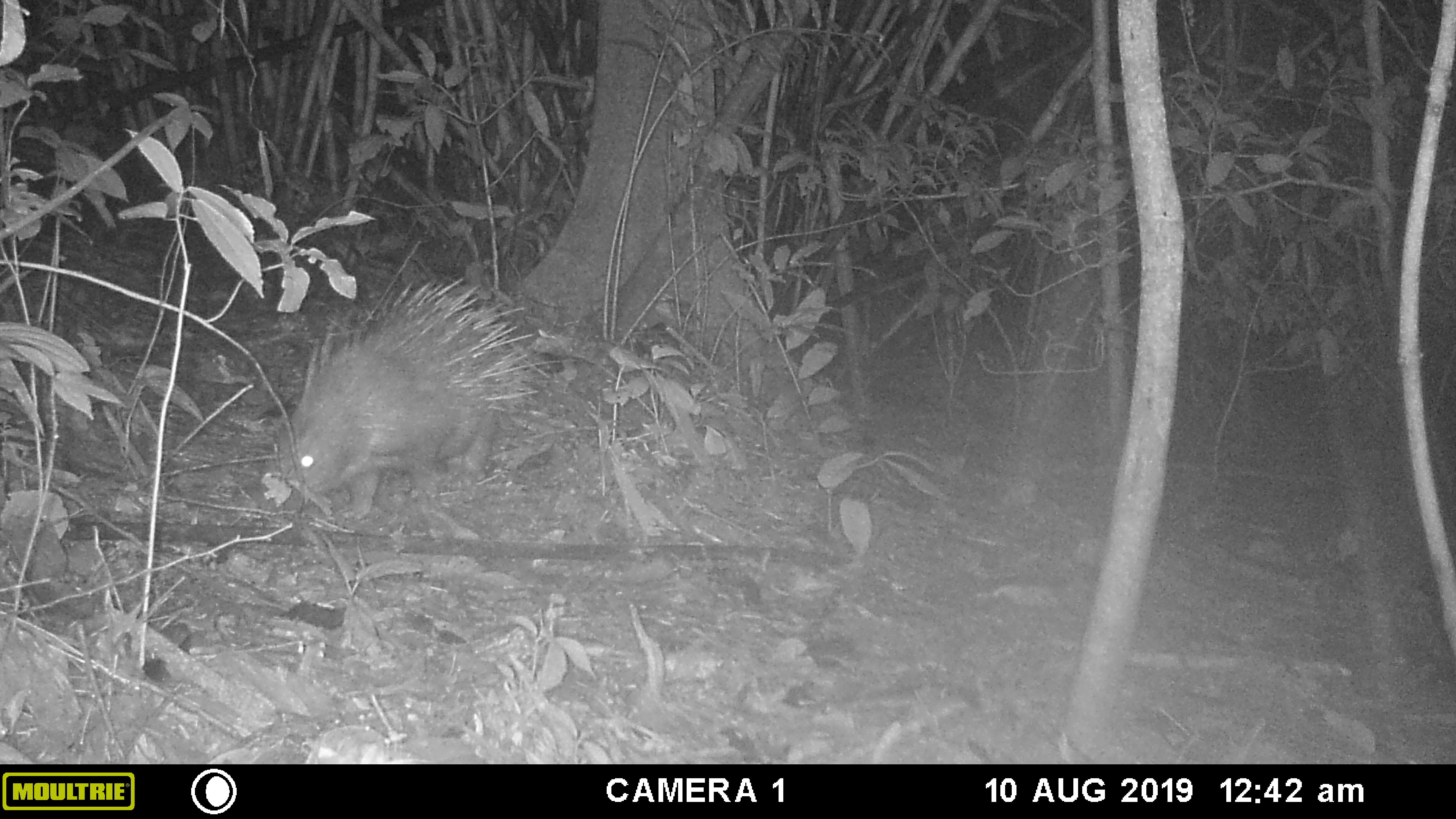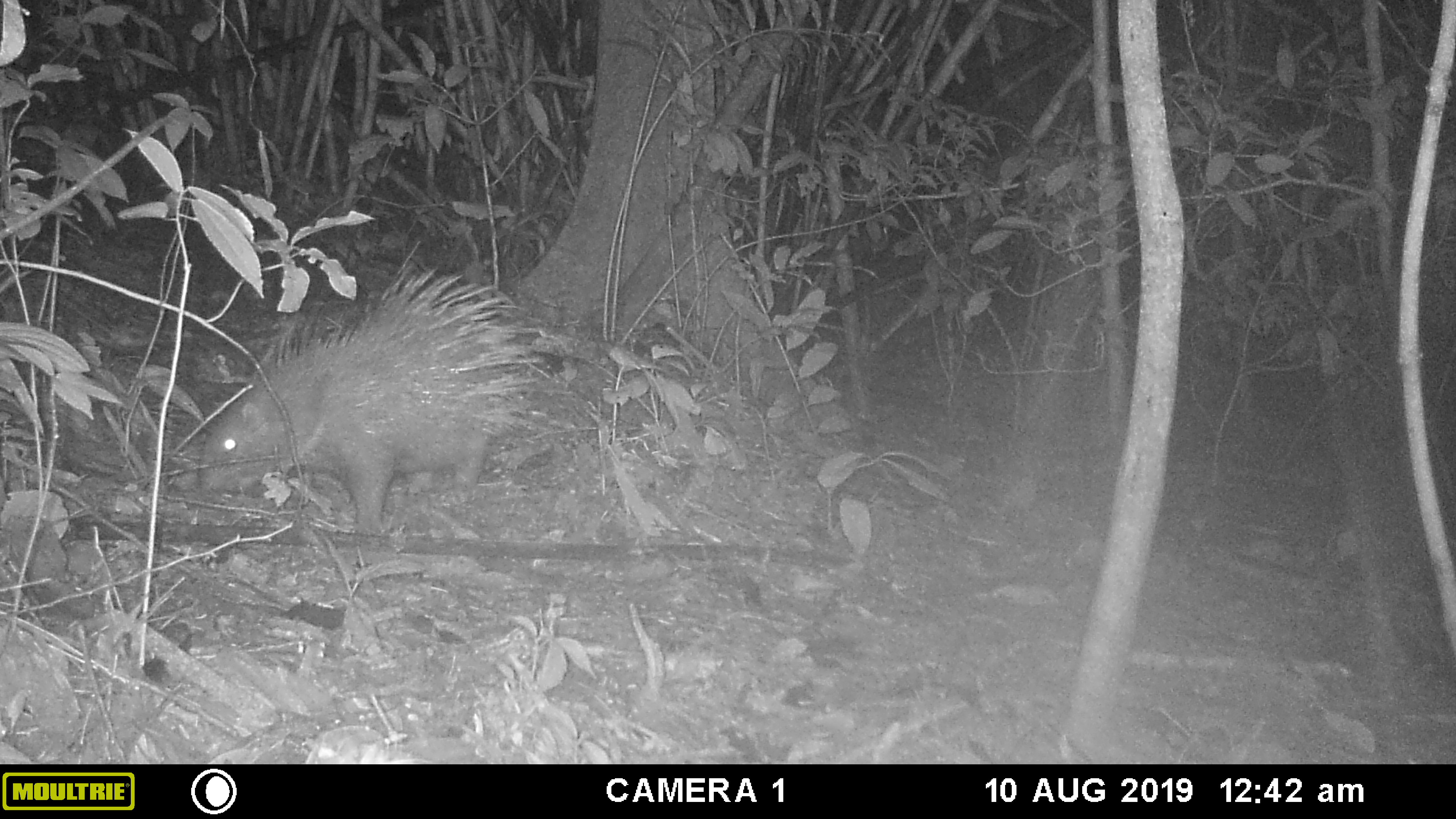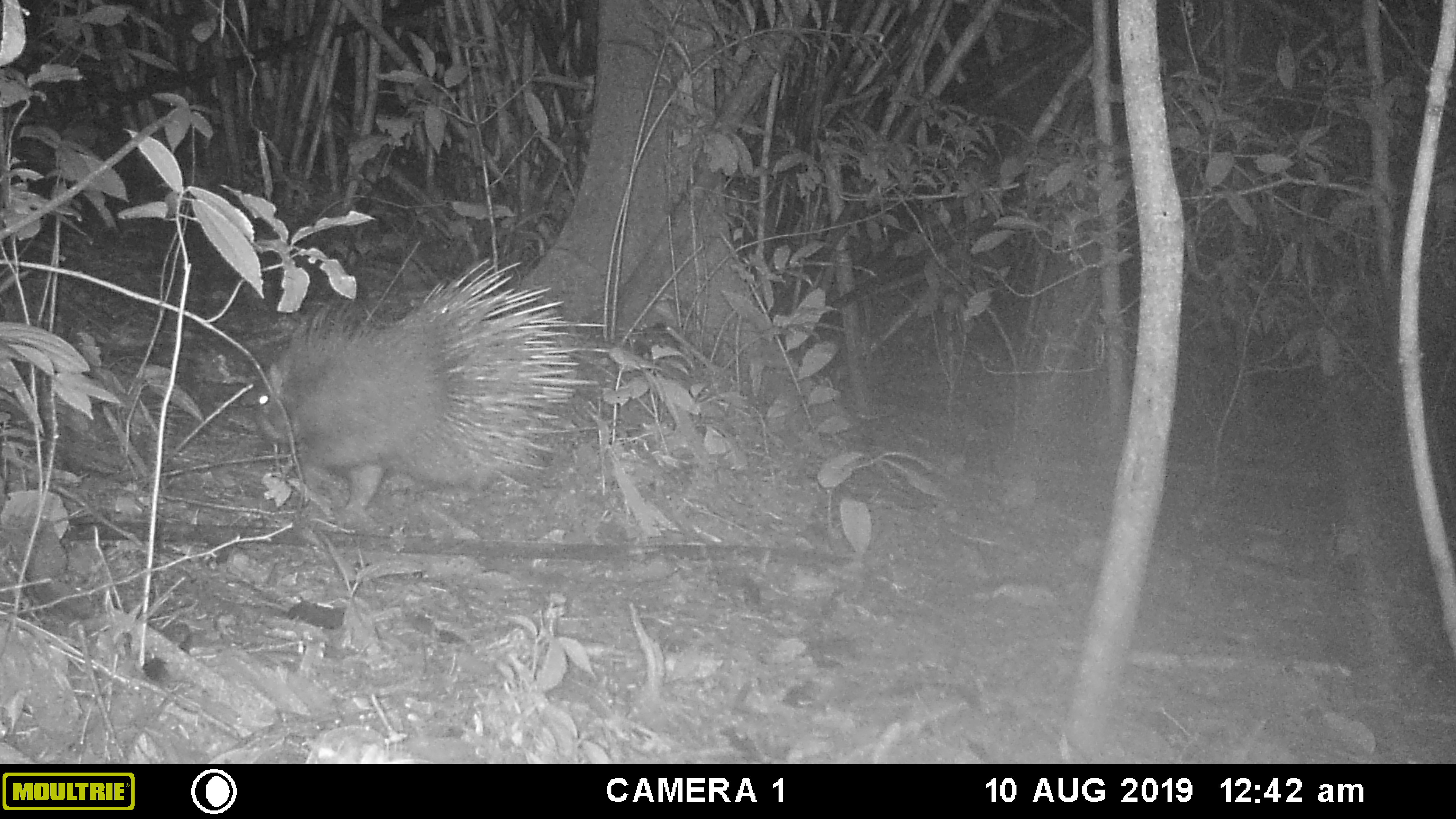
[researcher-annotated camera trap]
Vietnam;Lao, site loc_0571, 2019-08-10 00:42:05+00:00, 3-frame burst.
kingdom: Animalia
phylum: Chordata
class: Mammalia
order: Rodentia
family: Hystricidae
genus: Hystrix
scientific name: Hystrix brachyura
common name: malayan porcupine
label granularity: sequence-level